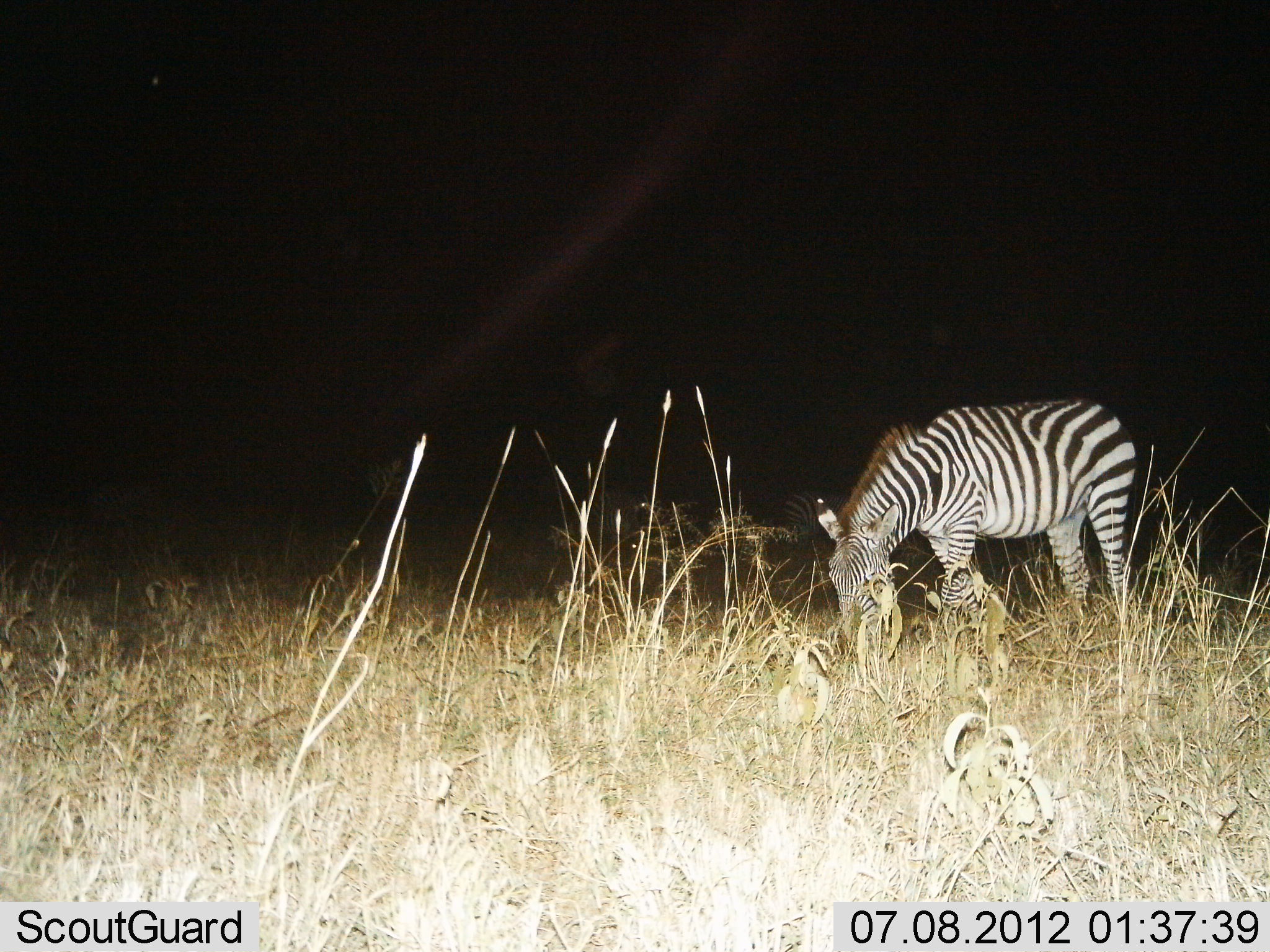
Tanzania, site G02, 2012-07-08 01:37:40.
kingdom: Animalia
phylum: Chordata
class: Mammalia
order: Perissodactyla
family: Equidae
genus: Equus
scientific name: Equus quagga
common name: plains zebra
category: zebra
Zebra (plains zebra) (Equus quagga), count 1. Behavior (volunteer vote fractions): standing 30%, resting 0%, moving 0%, interacting 0%. Young present (vote fraction): 0%. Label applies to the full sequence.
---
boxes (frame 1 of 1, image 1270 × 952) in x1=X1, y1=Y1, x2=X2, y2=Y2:
animal: x1=828, y1=397, x2=1138, y2=689; x1=781, y1=490, x2=850, y2=549; x1=589, y1=485, x2=648, y2=544; x1=360, y1=455, x2=405, y2=500